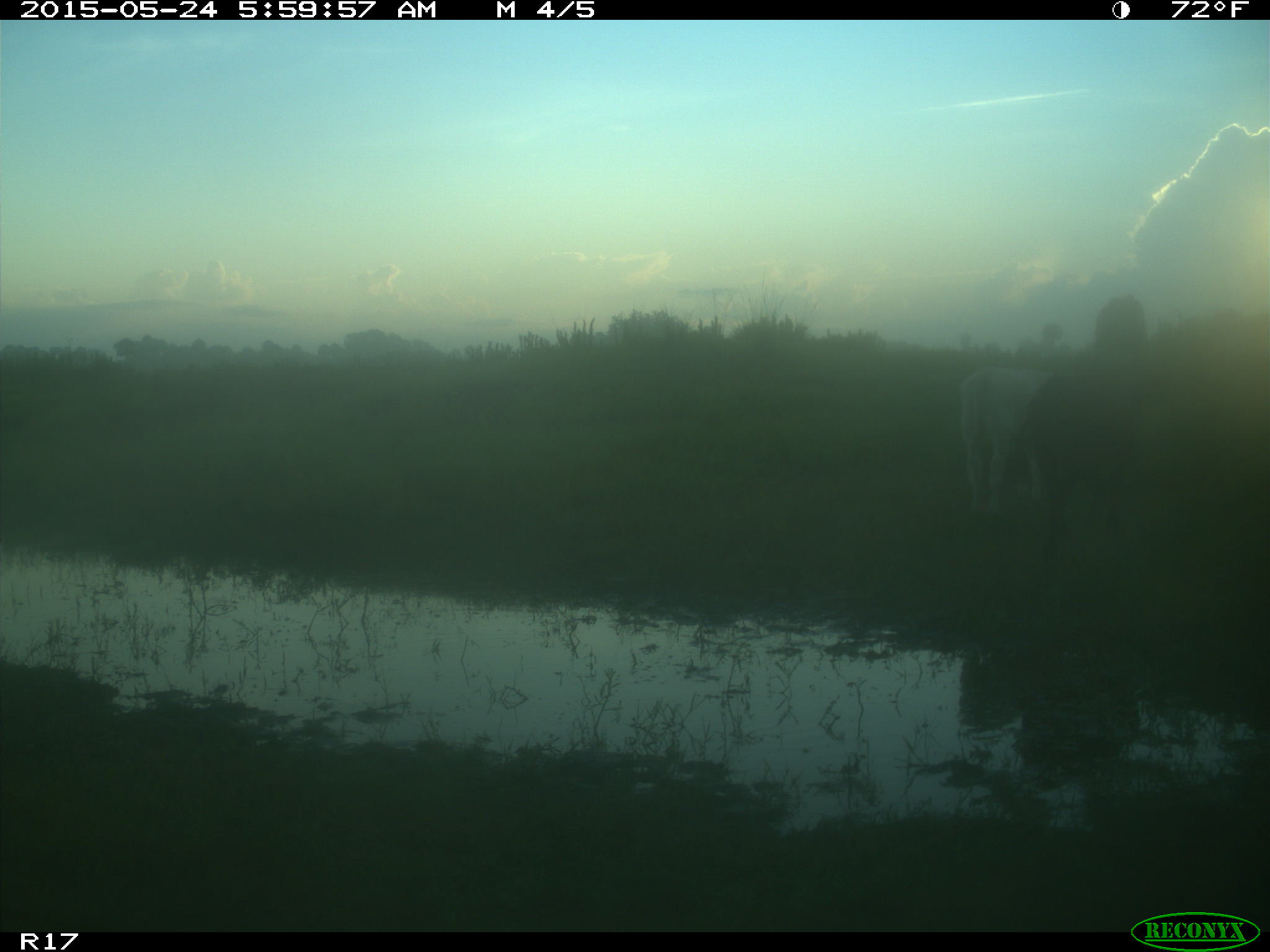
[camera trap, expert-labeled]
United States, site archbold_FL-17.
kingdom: Animalia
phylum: Chordata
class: Mammalia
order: Artiodactyla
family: Bovidae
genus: Bos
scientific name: Bos taurus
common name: domestic cow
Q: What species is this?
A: Bos taurus (domestic cow).